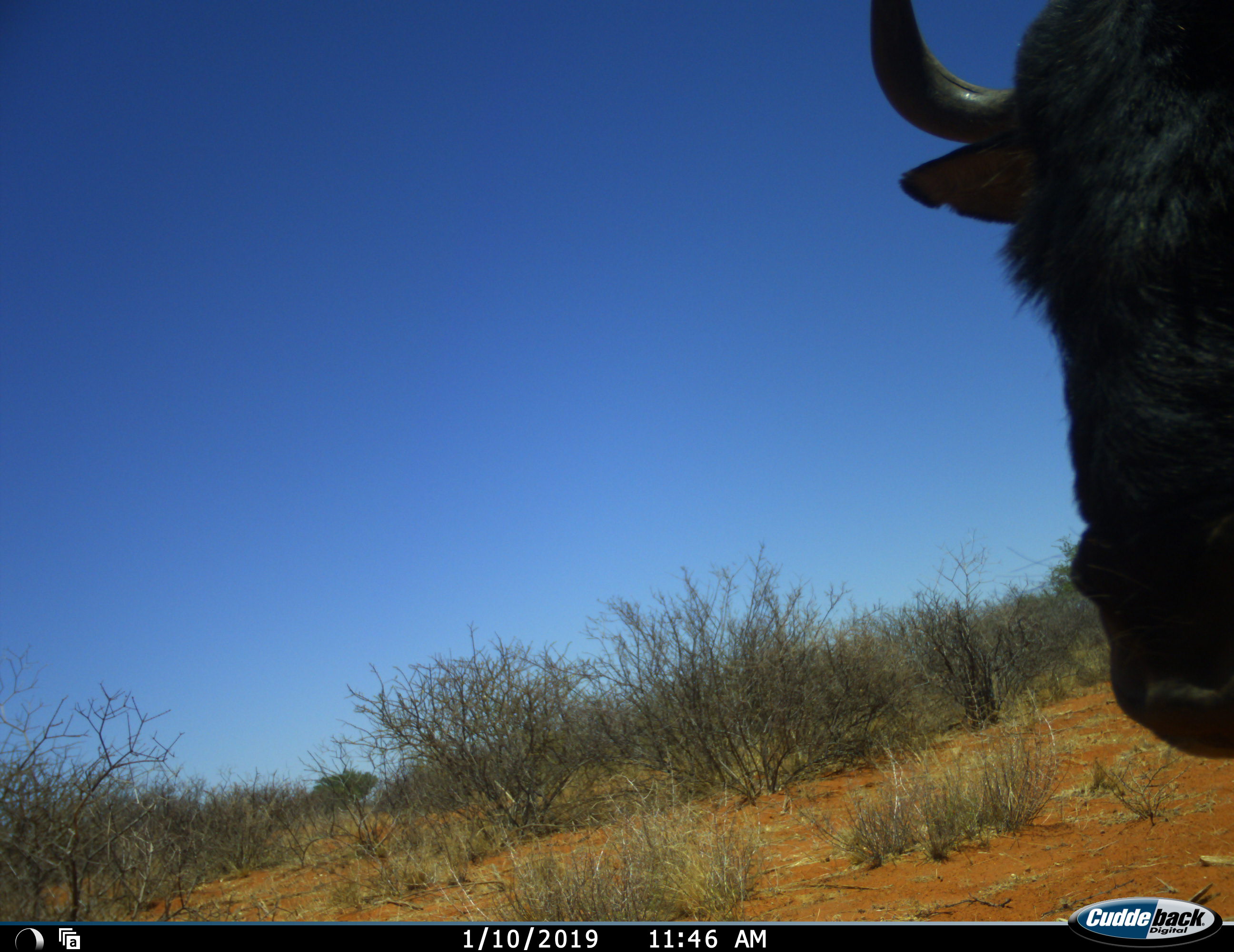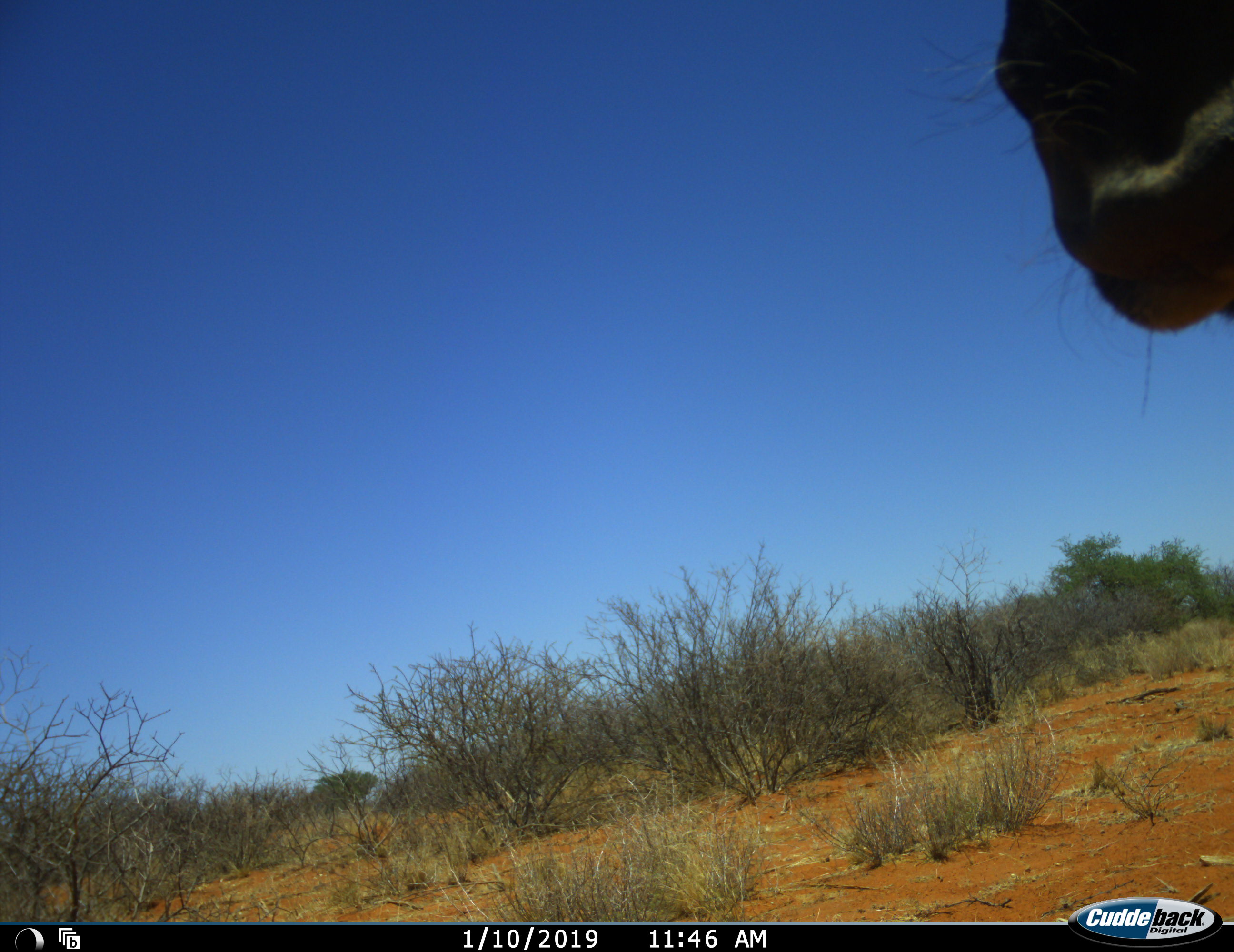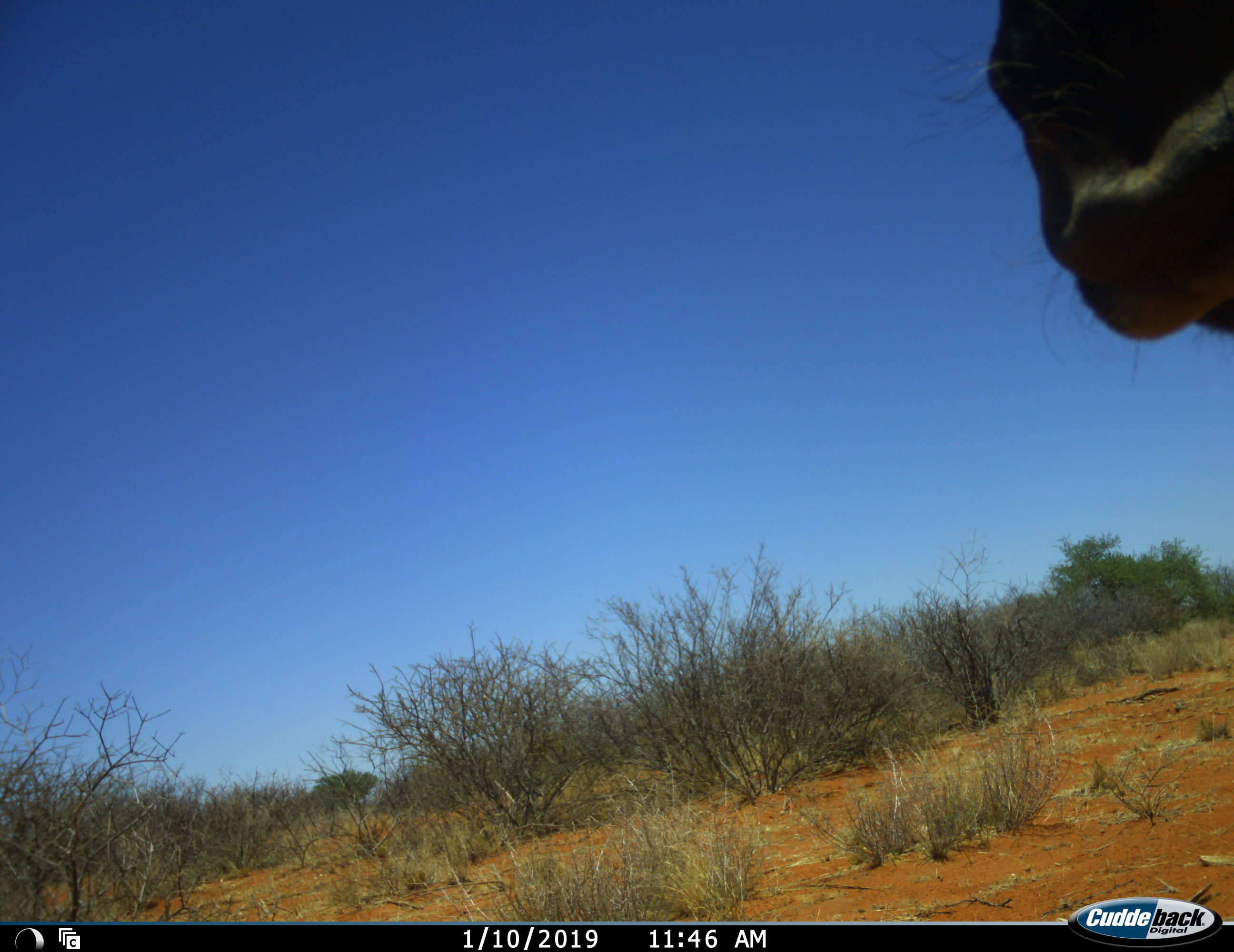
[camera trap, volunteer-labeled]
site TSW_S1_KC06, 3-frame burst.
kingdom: Animalia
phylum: Chordata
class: Mammalia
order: Artiodactyla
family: Bovidae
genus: Connochaetes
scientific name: Connochaetes taurinus taurinus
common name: blue wildebeest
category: wildebeestblue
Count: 1.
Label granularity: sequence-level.